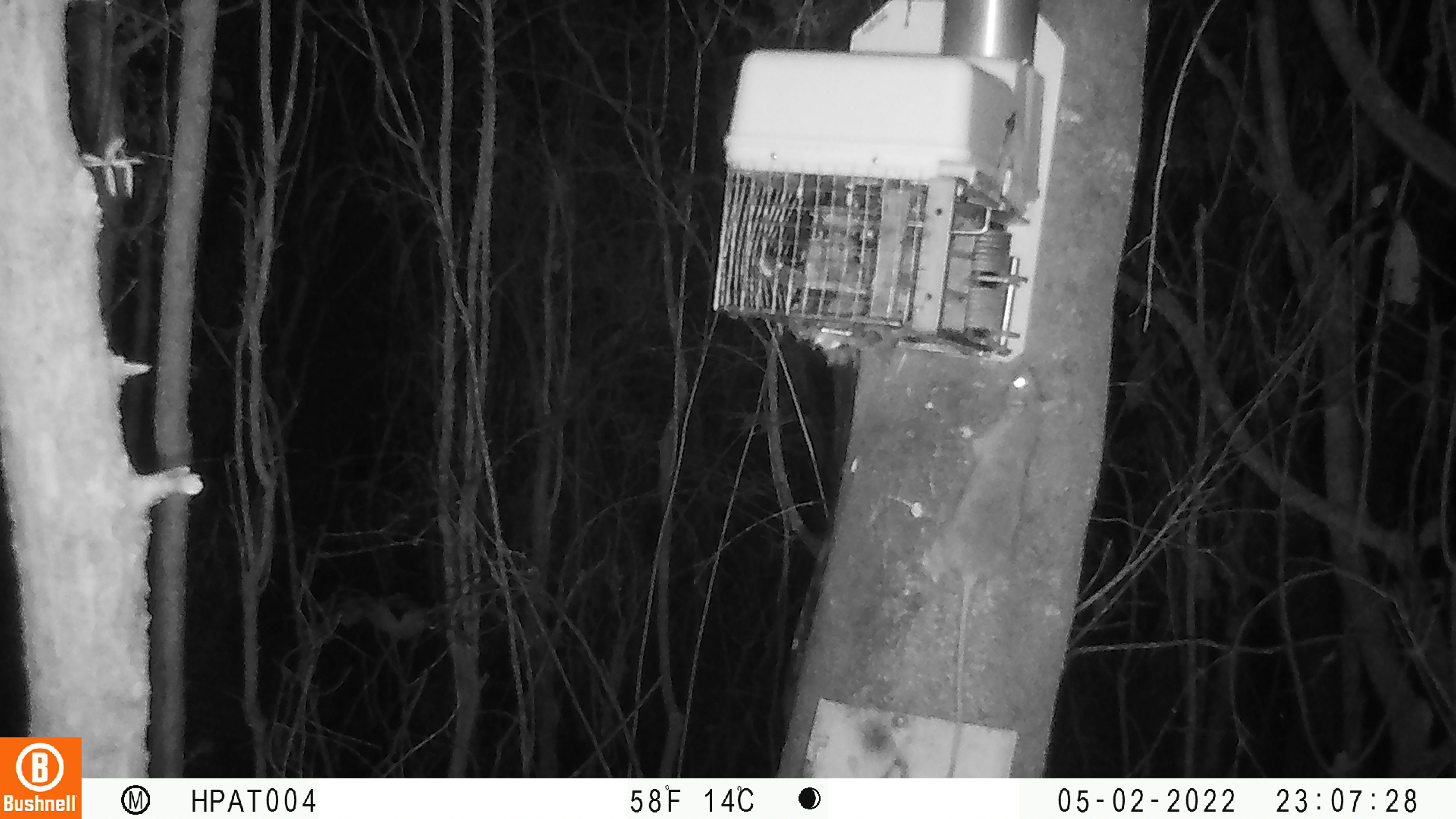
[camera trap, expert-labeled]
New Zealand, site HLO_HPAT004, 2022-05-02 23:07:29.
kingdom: Animalia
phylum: Chordata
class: Mammalia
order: Rodentia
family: Muridae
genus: Rattus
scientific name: Rattus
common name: rat